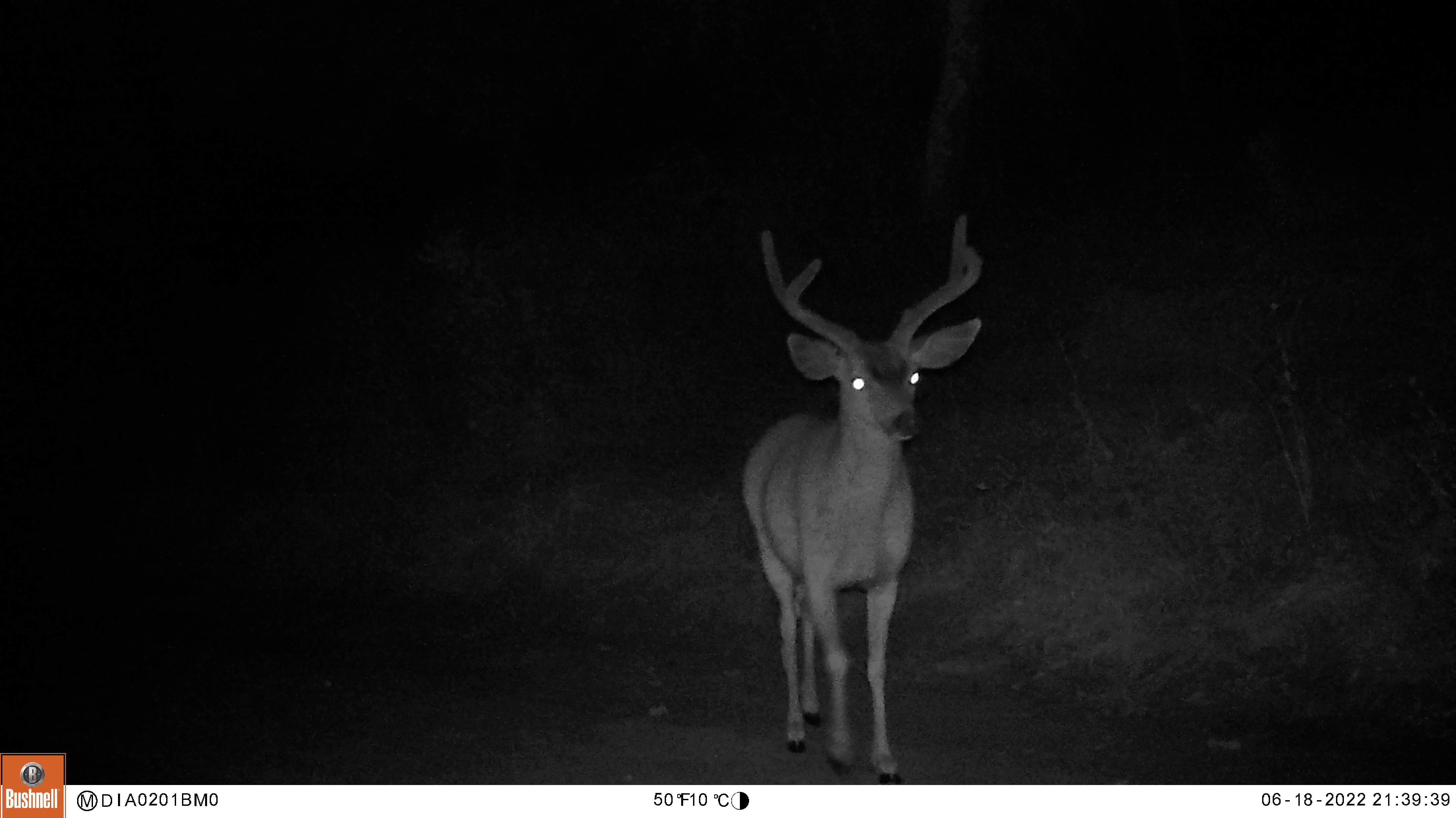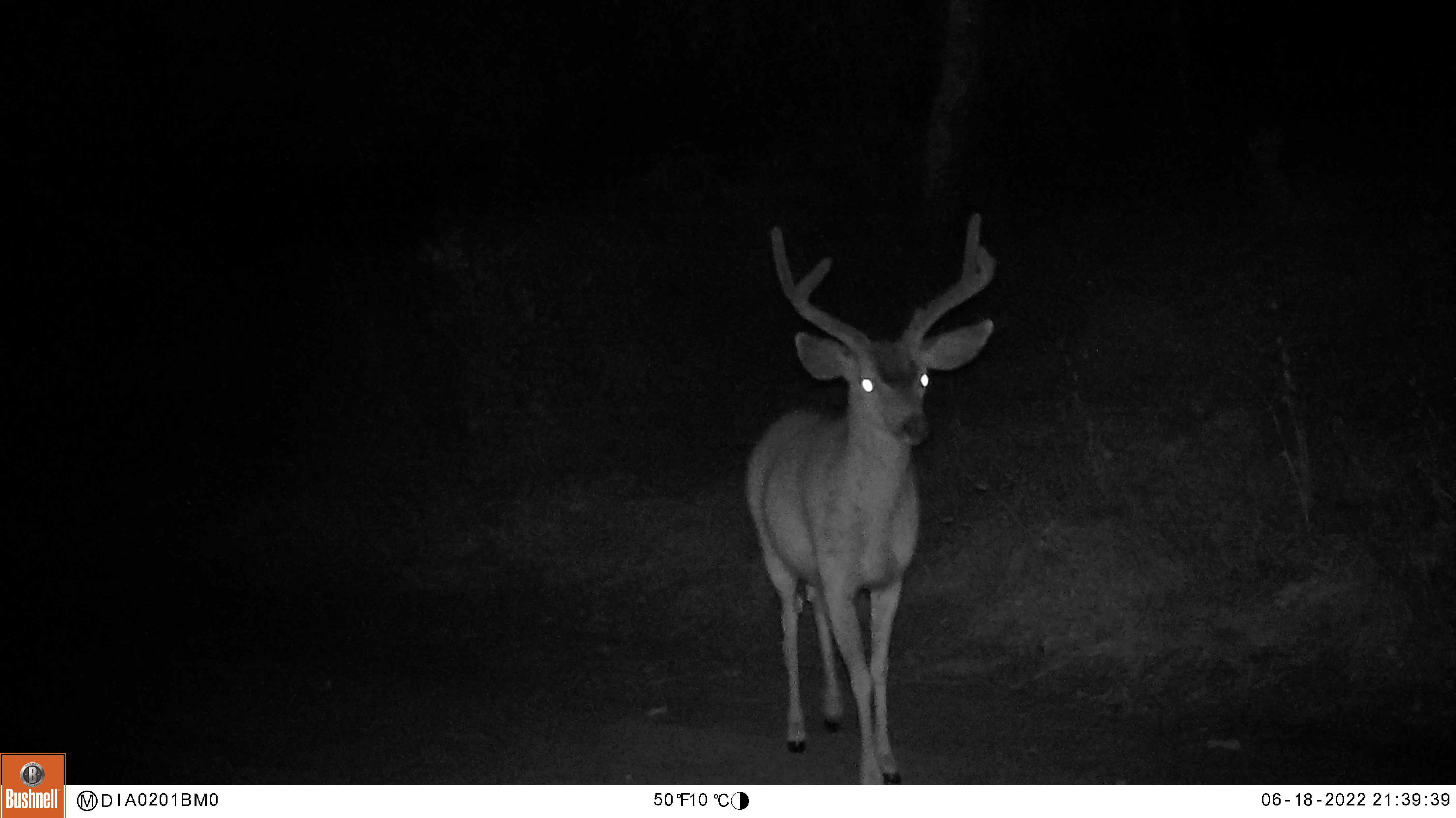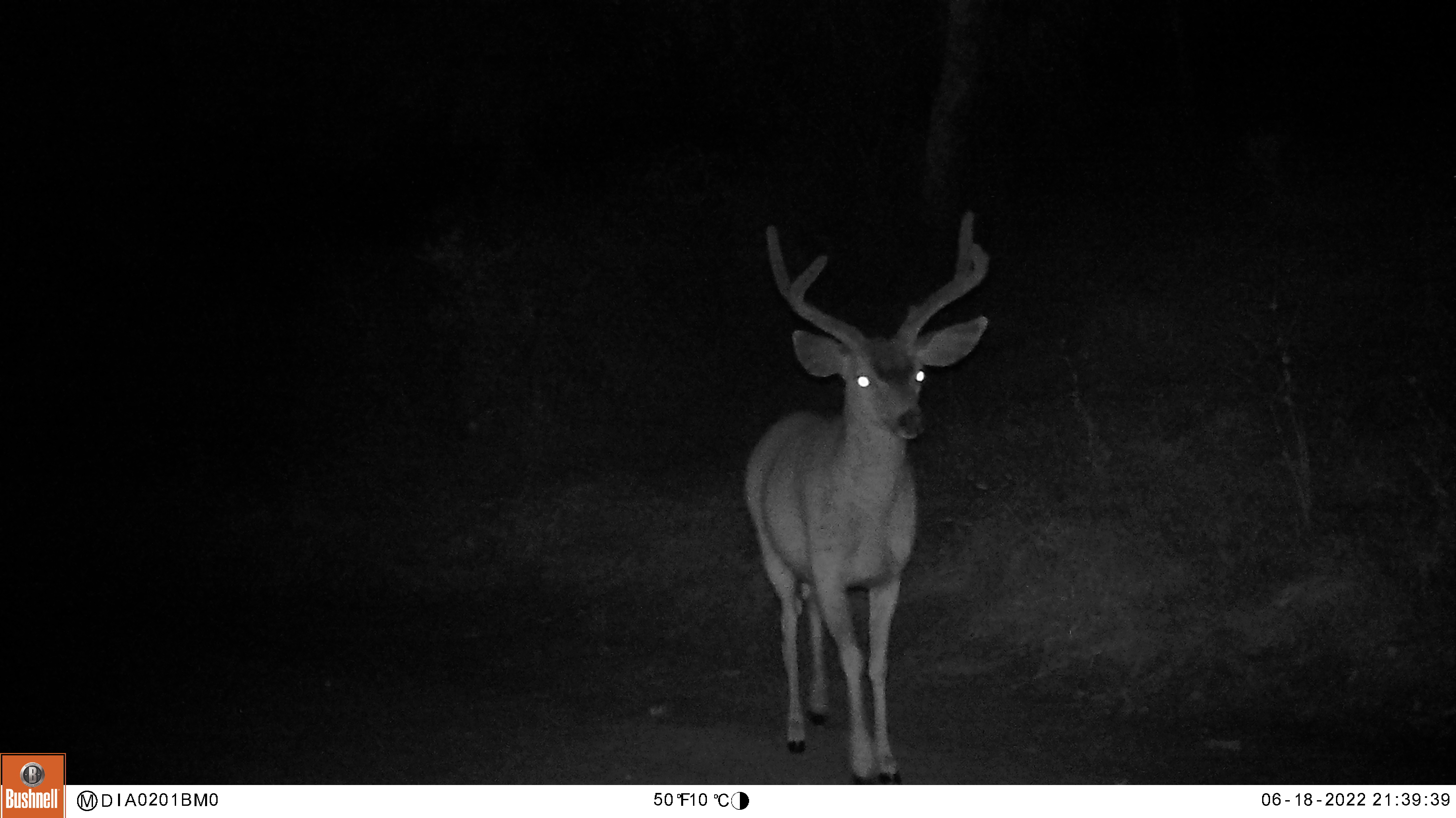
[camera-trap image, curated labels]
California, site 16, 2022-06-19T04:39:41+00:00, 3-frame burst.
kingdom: Animalia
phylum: Chordata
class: Mammalia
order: Artiodactyla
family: Cervidae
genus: Odocoileus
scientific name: Odocoileus hemionus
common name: mule deer